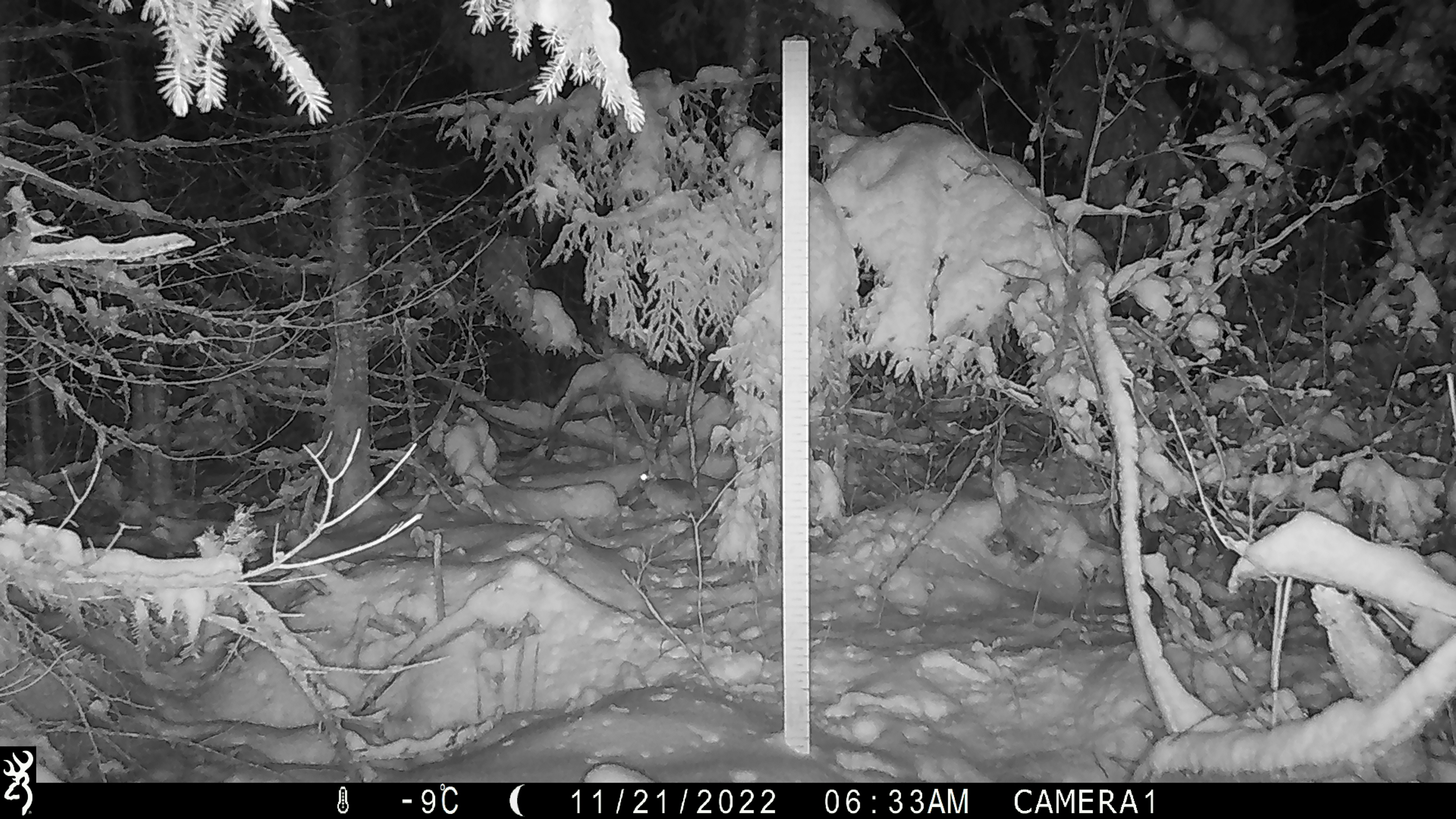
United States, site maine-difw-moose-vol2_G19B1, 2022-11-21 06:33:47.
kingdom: Animalia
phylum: Chordata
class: Mammalia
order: Lagomorpha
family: Leporidae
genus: Lepus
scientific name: Lepus americanus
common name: snowshoe hare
Snowshoe hare (Lepus americanus).